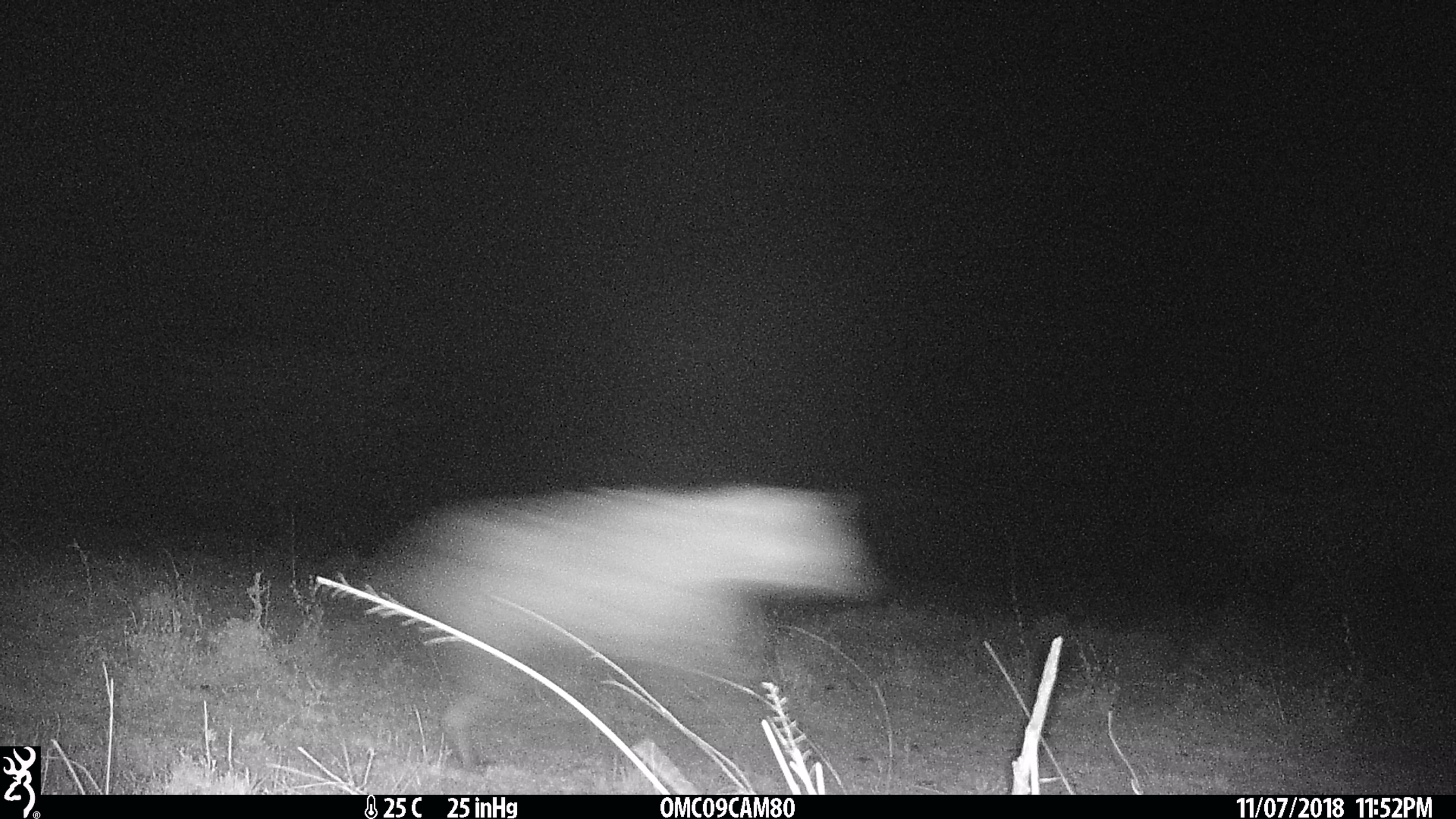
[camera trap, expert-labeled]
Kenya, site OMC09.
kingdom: Animalia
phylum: Chordata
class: Mammalia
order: Carnivora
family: Hyaenidae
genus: Crocuta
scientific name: Crocuta crocuta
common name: spotted hyena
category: hyena spotted